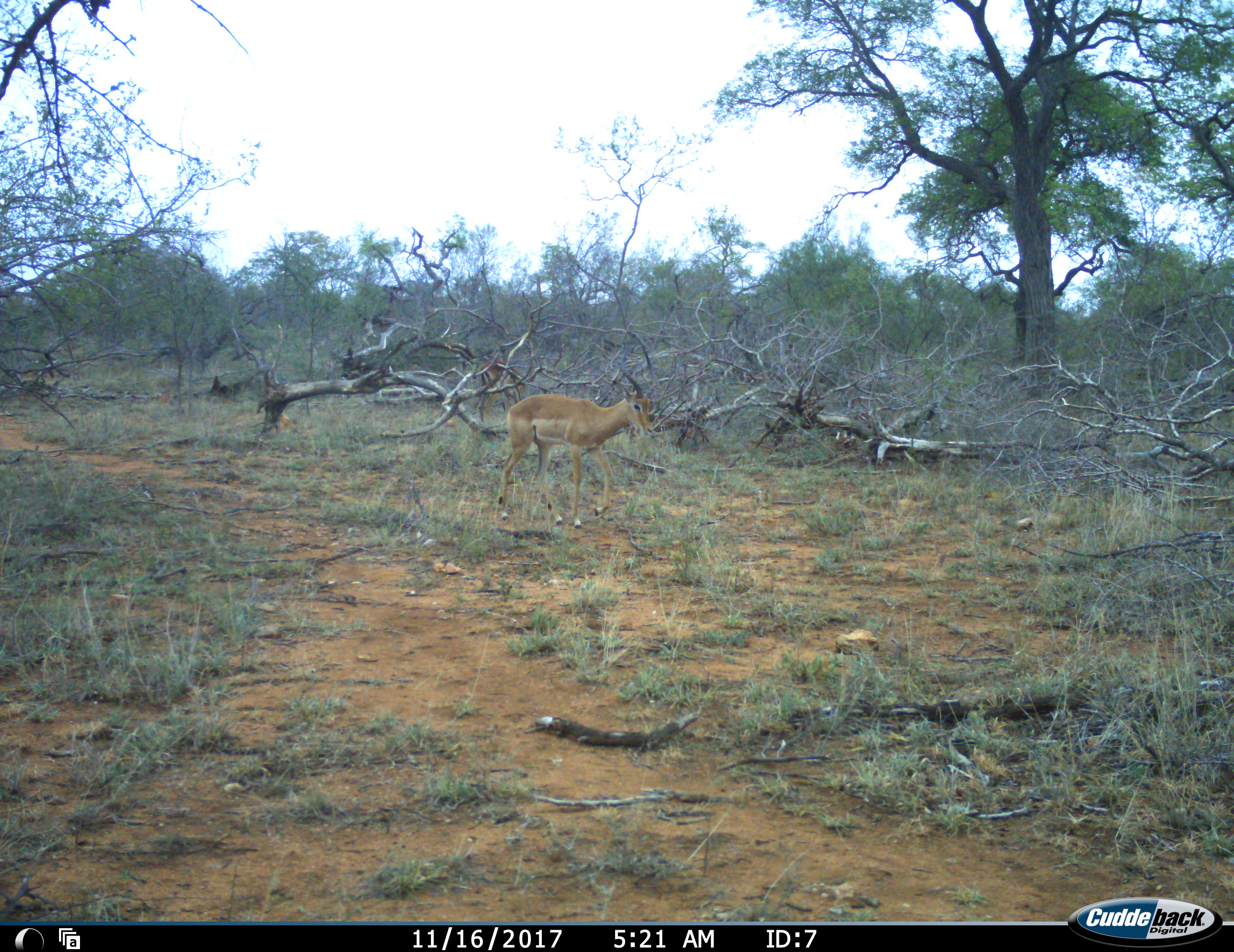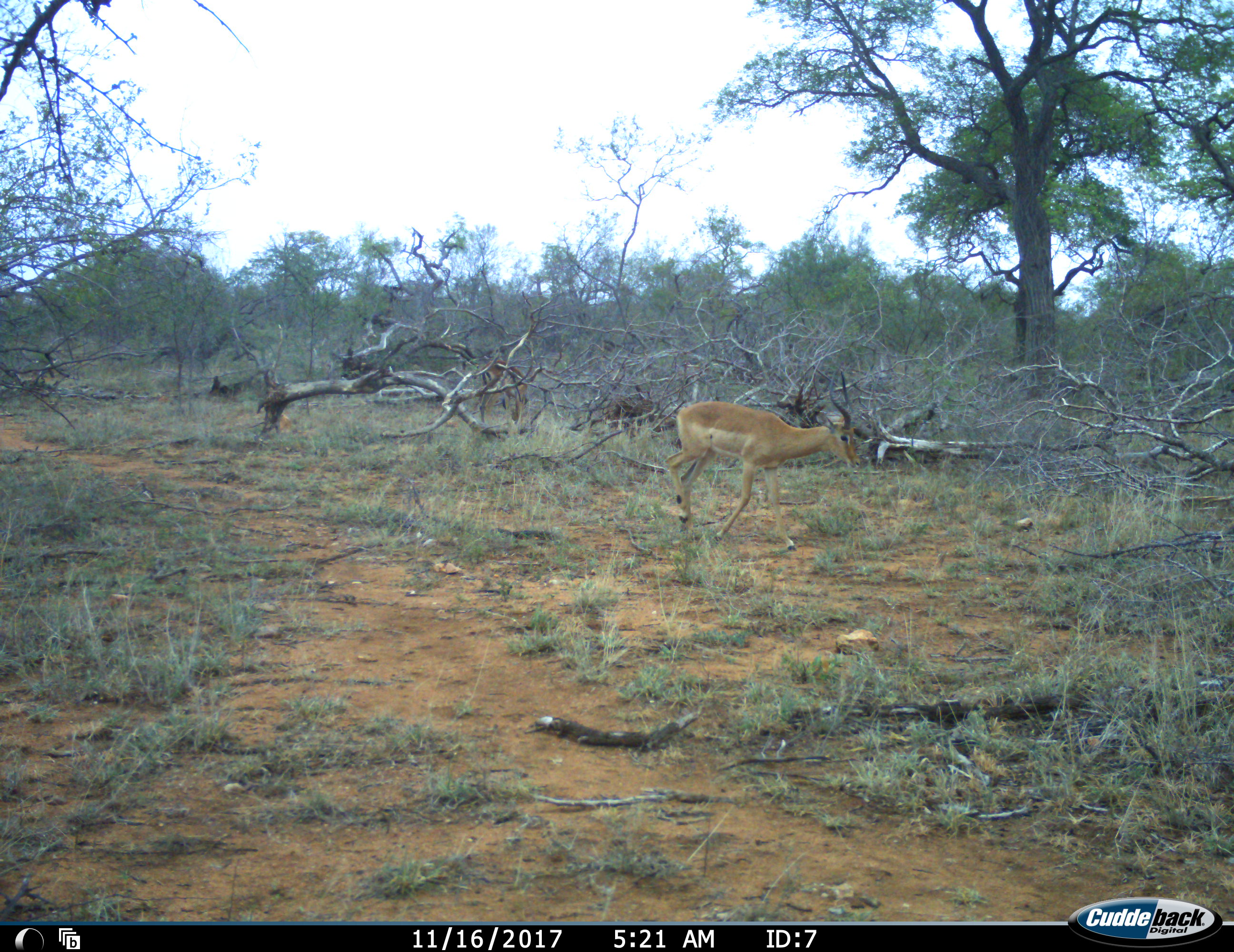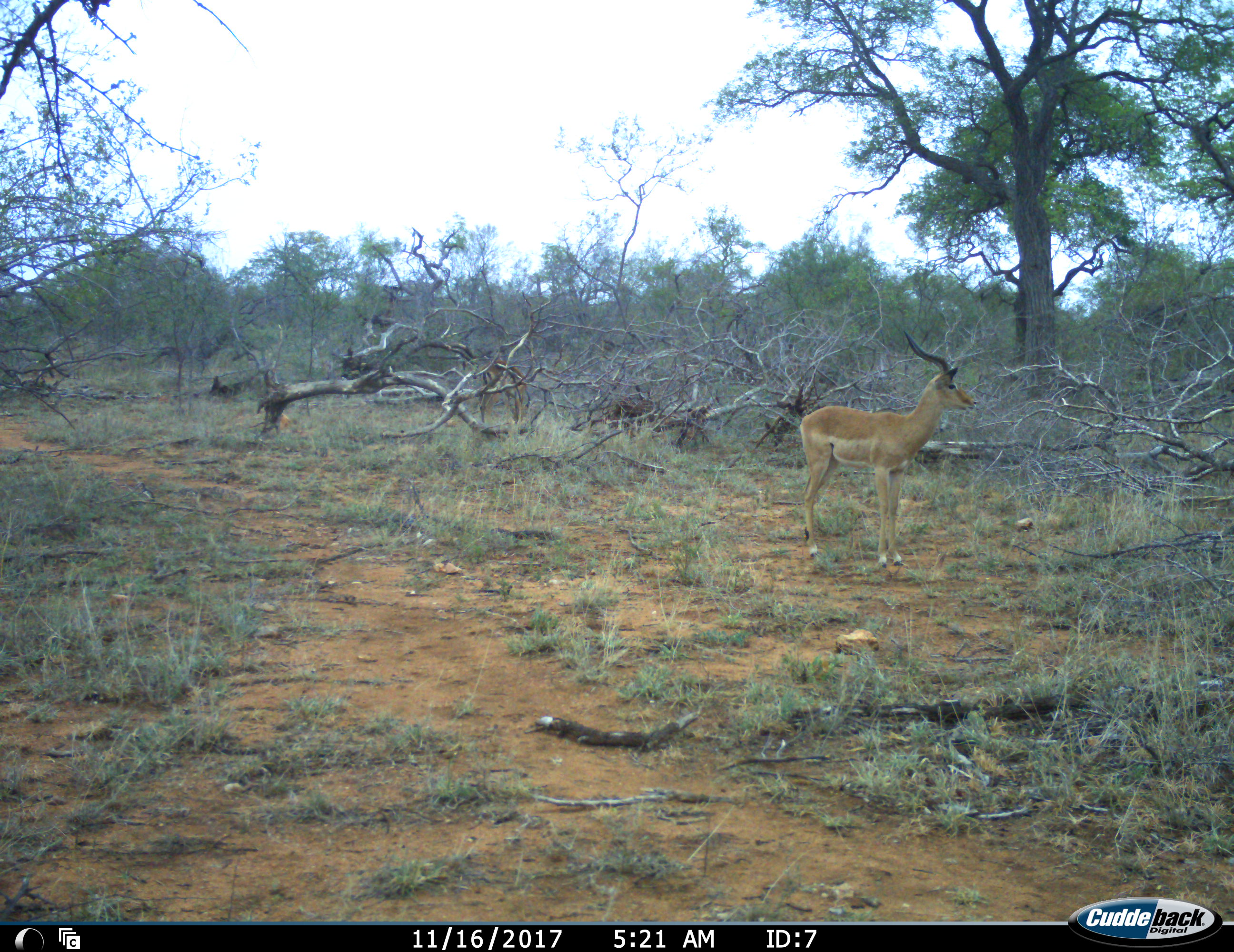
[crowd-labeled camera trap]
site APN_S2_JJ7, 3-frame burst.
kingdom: Animalia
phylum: Chordata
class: Mammalia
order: Artiodactyla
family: Bovidae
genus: Aepyceros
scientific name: Aepyceros melampus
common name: impala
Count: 1.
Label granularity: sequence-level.